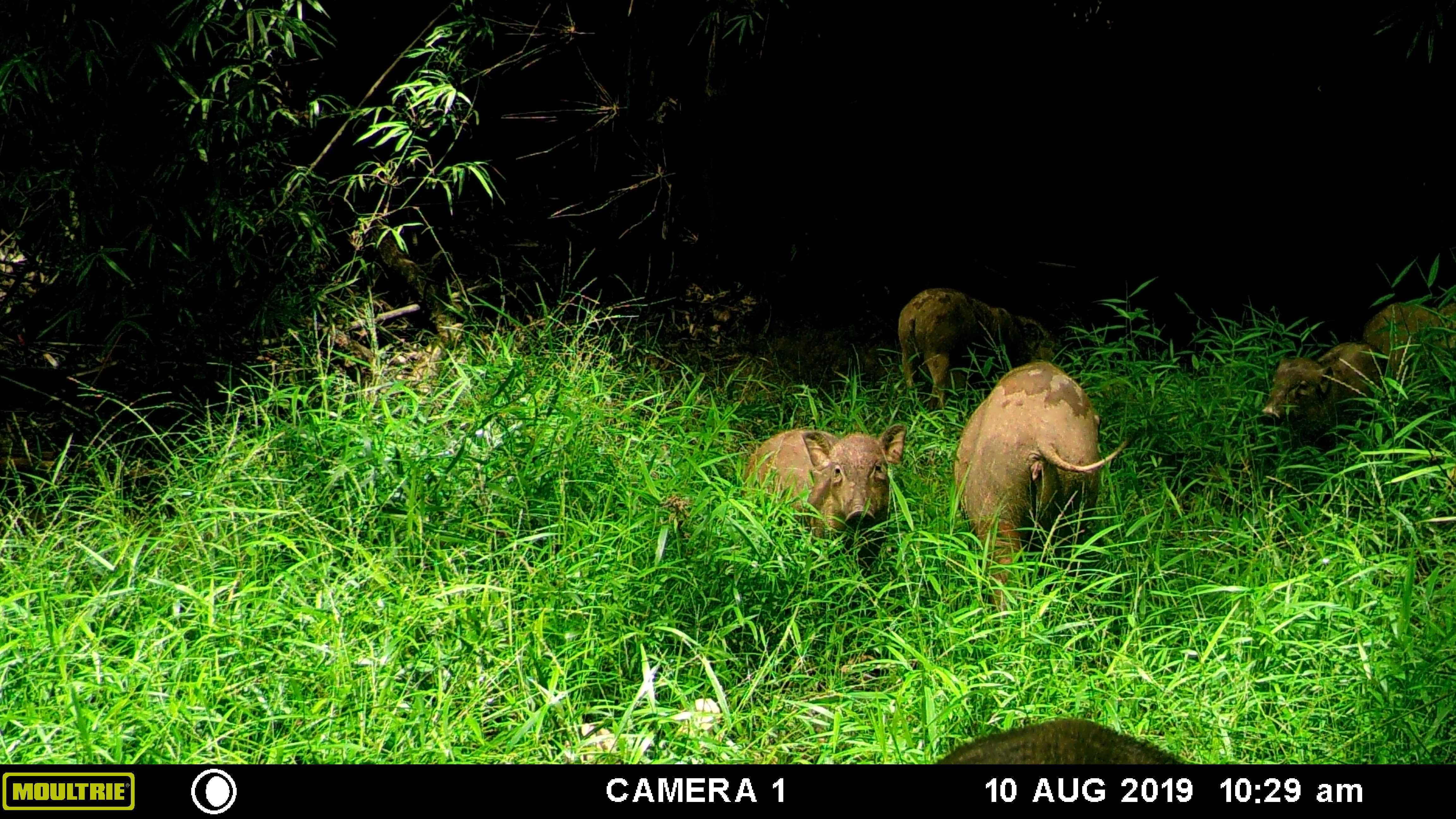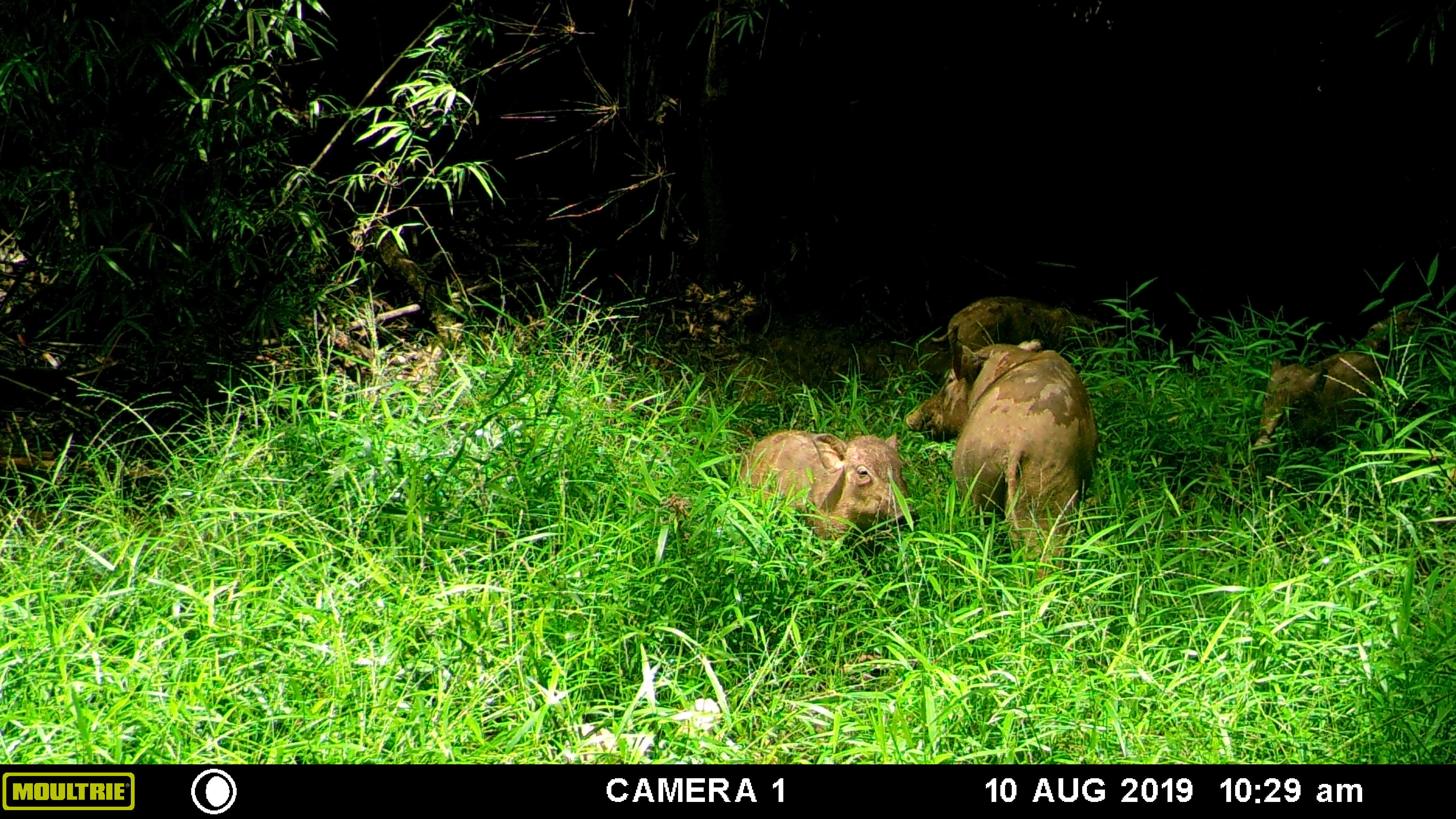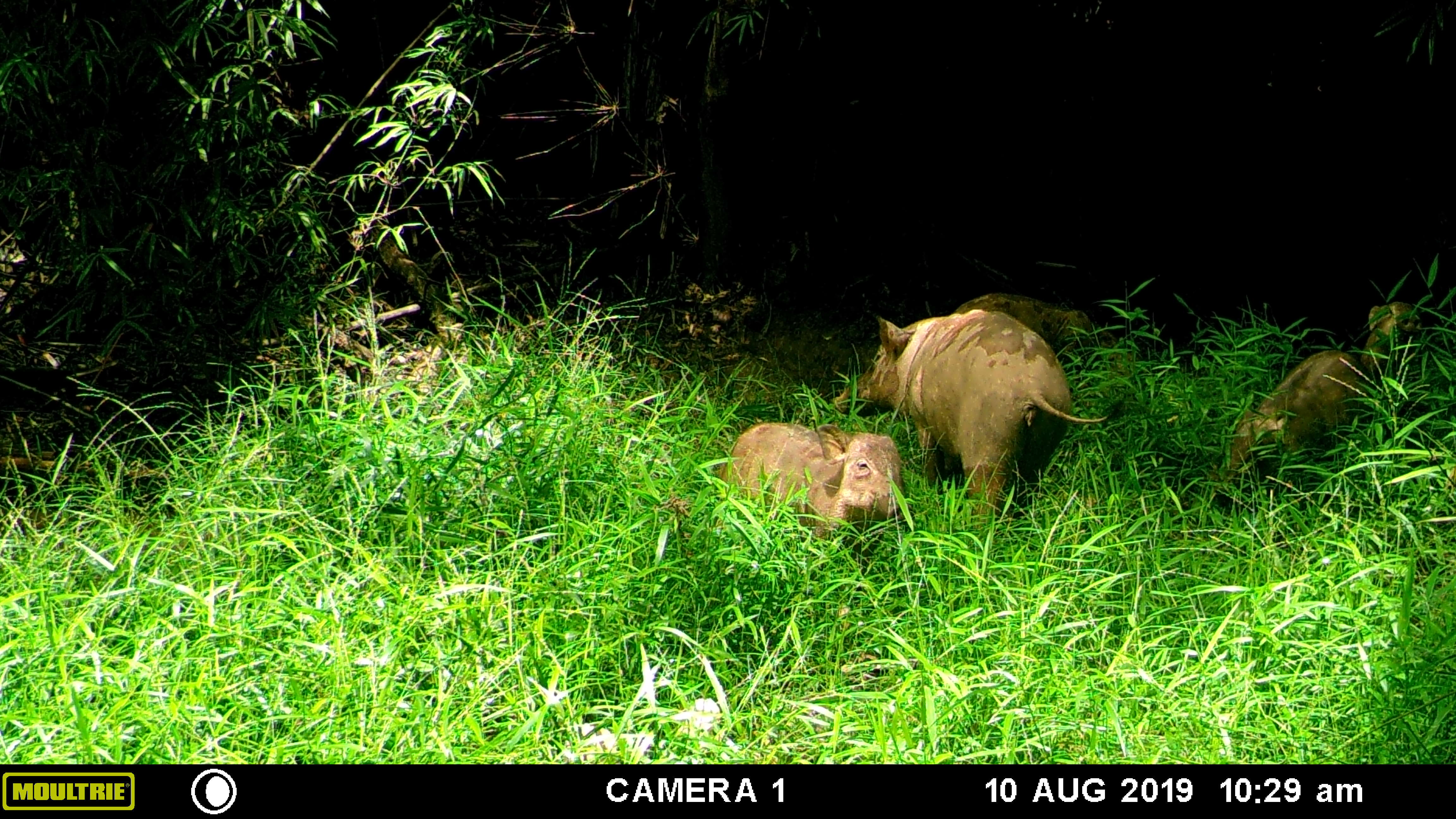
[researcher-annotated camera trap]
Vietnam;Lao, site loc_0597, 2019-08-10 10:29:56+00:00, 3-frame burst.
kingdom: Animalia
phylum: Chordata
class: Mammalia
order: Artiodactyla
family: Suidae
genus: Sus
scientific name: Sus scrofa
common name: eurasian wild pig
Eurasian wild pig (Sus scrofa). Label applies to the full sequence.